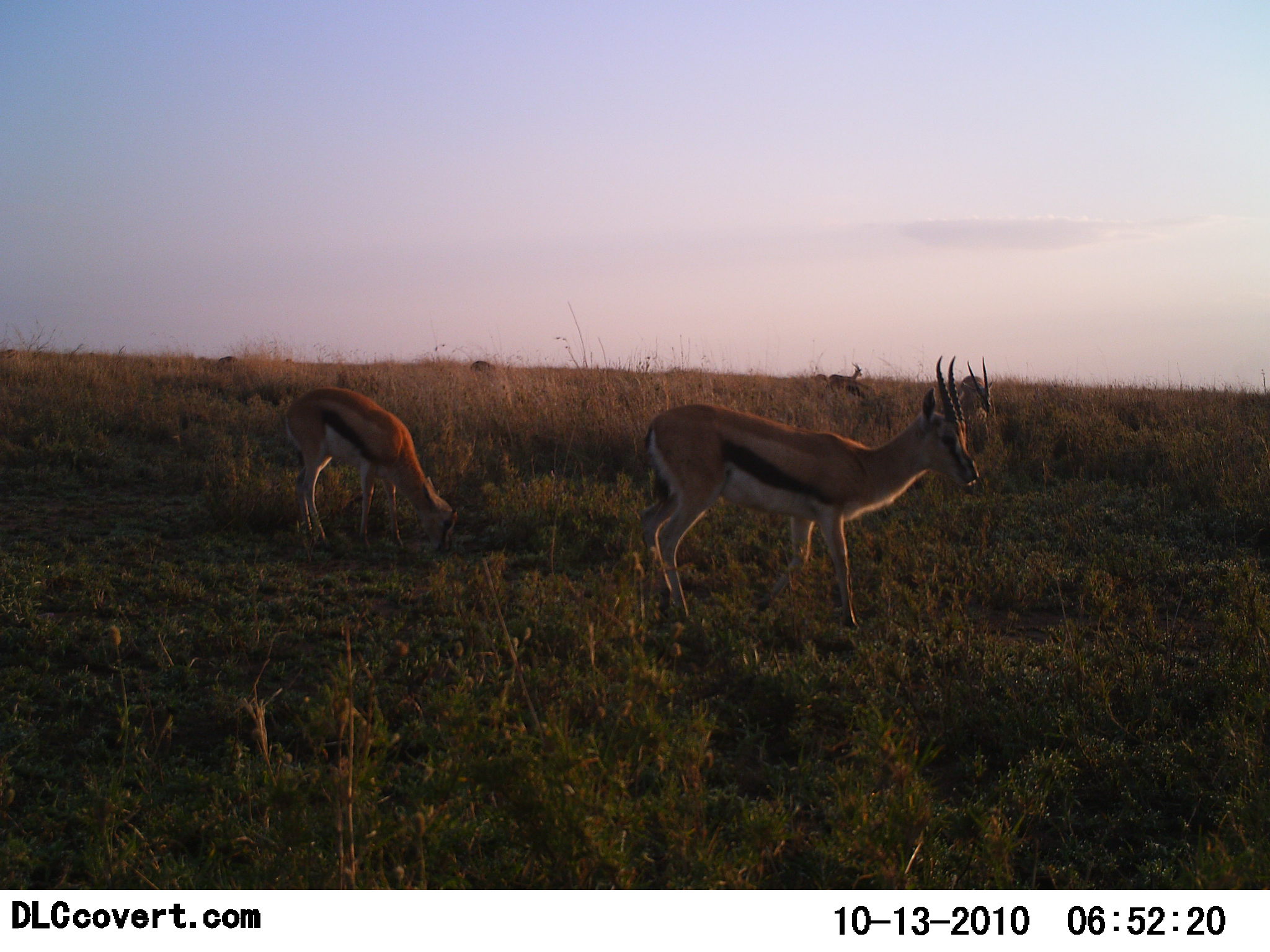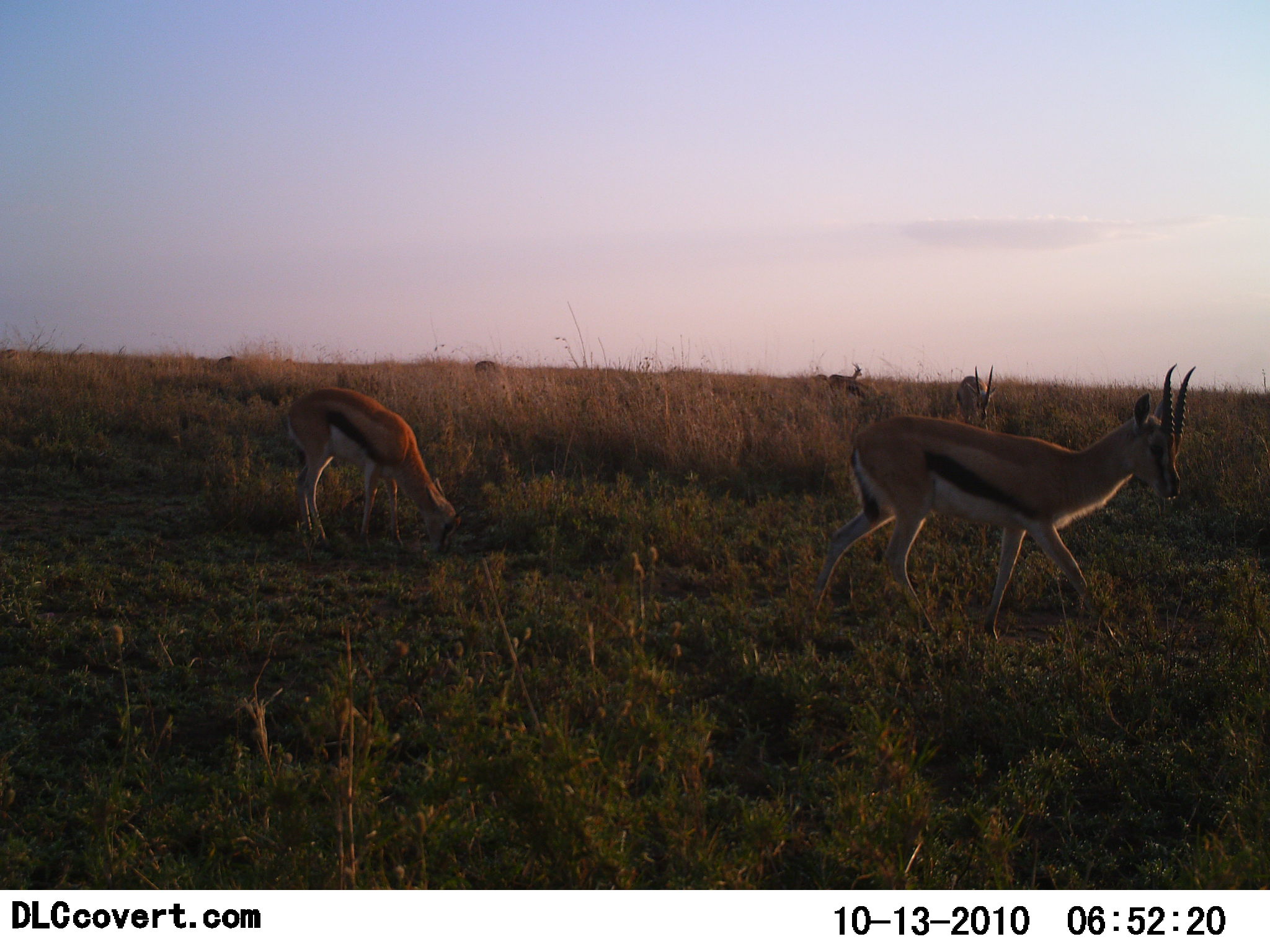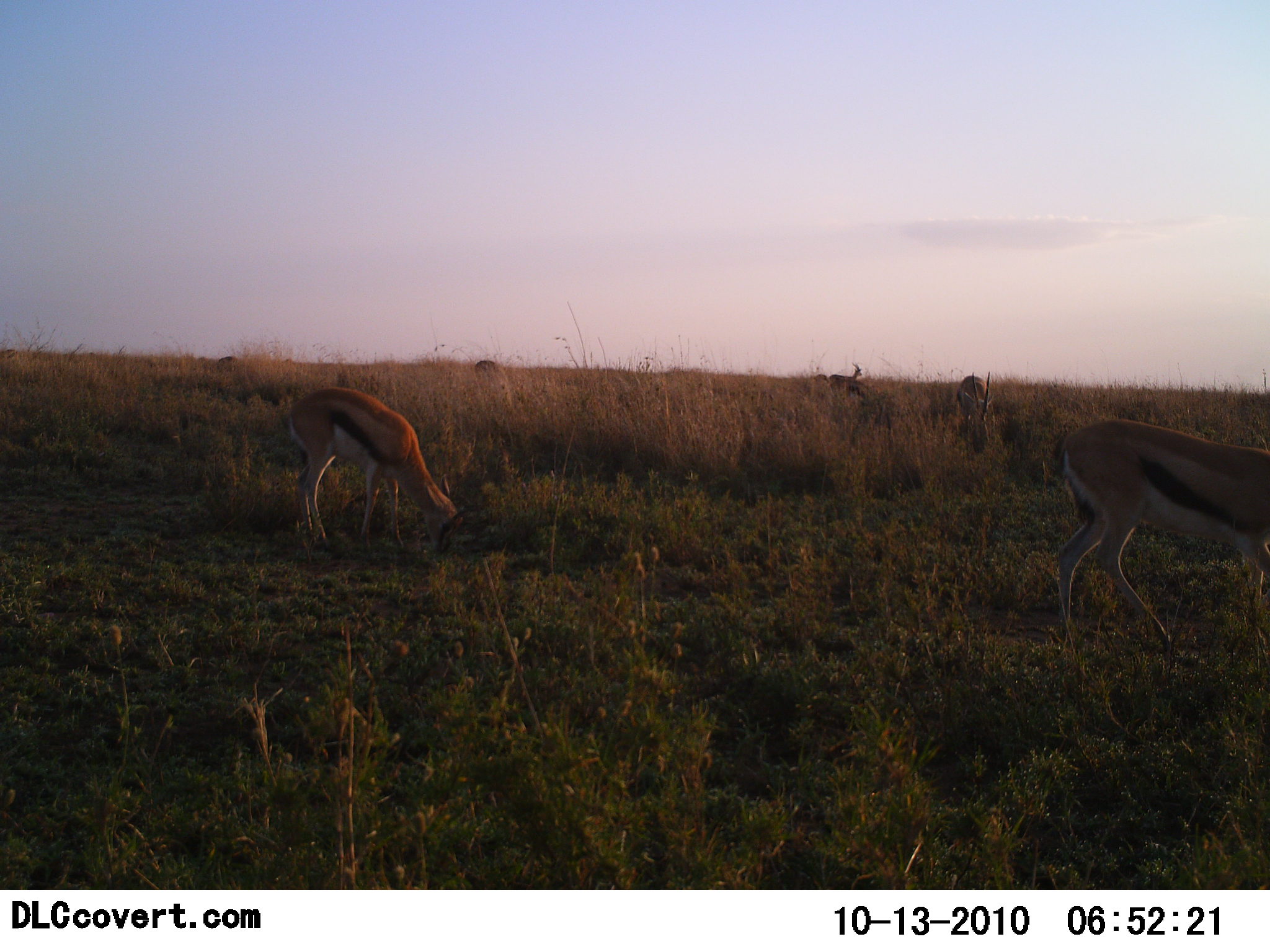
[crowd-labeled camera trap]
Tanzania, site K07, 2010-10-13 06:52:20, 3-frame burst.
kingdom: Animalia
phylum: Chordata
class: Mammalia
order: Artiodactyla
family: Bovidae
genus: Eudorcas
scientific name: Eudorcas thomsonii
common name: thomson's gazelle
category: gazellethomsons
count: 5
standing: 31%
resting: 0%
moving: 69%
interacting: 0%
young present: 0%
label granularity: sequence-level